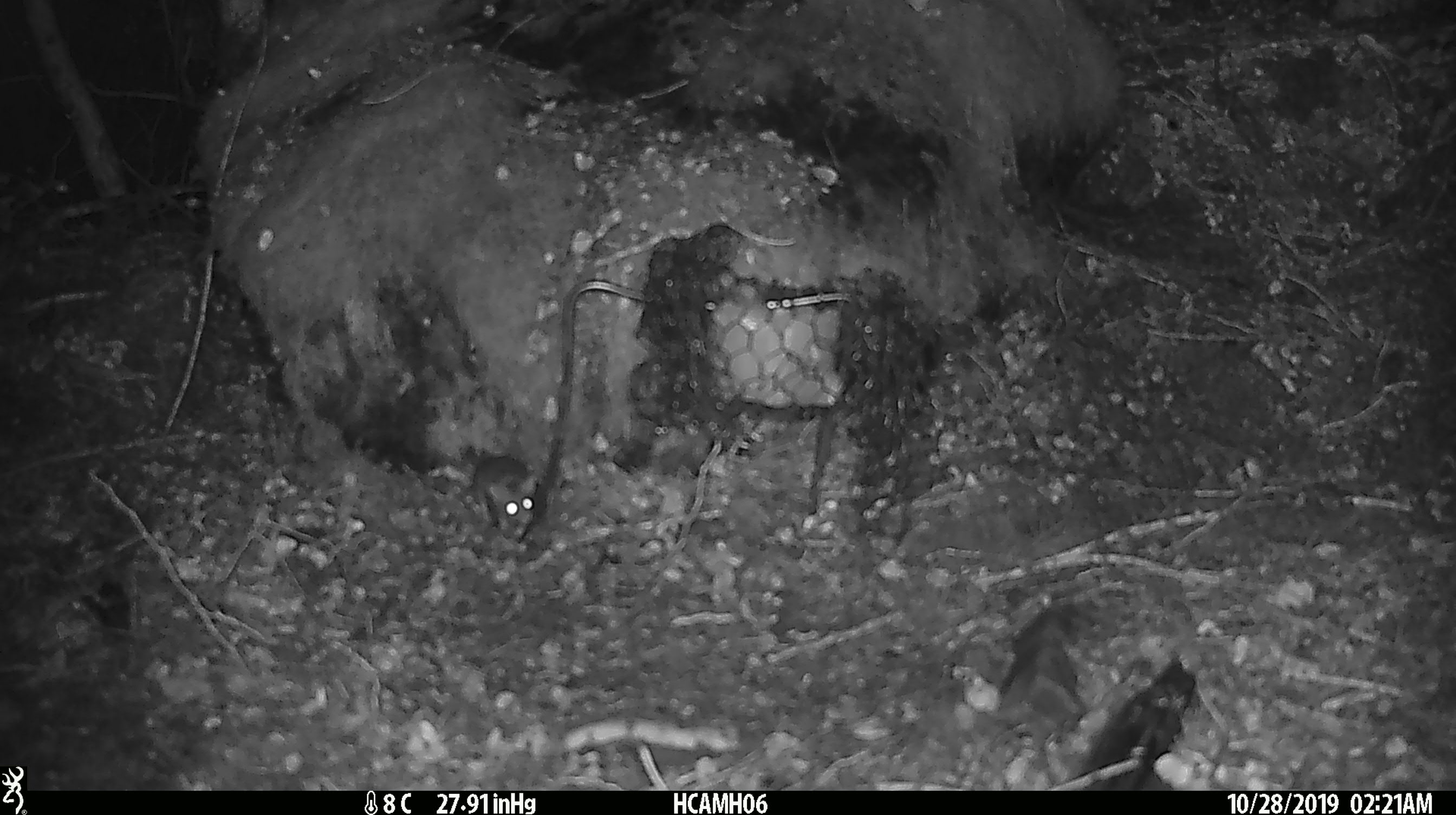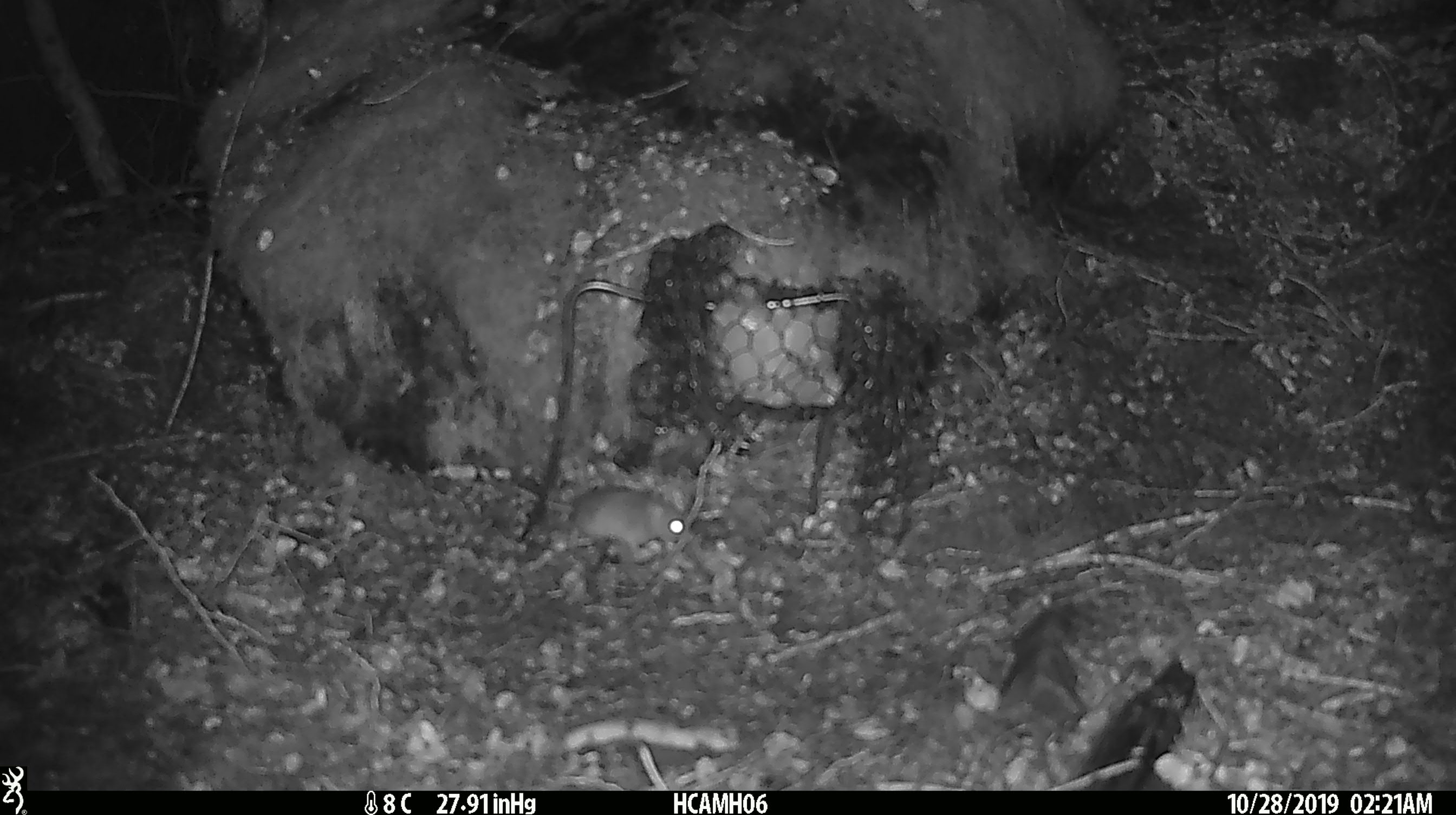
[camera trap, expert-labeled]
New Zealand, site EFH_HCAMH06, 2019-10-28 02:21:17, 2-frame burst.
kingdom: Animalia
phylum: Chordata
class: Mammalia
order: Rodentia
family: Muridae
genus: Mus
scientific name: Mus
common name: mouse